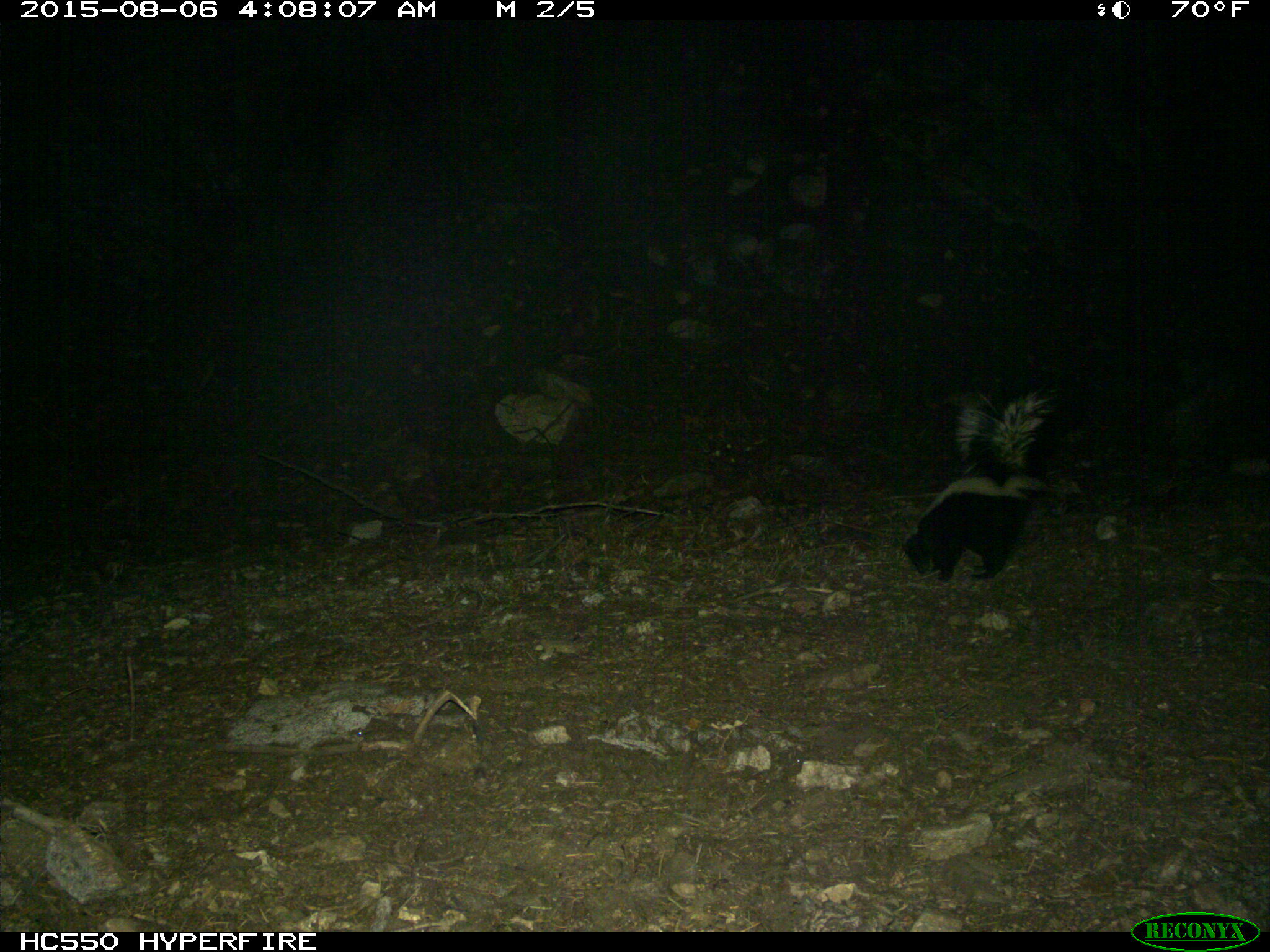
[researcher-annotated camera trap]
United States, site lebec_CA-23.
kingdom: Animalia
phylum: Chordata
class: Mammalia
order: Carnivora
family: Mephitidae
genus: Mephitis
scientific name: Mephitis mephitis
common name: striped skunk